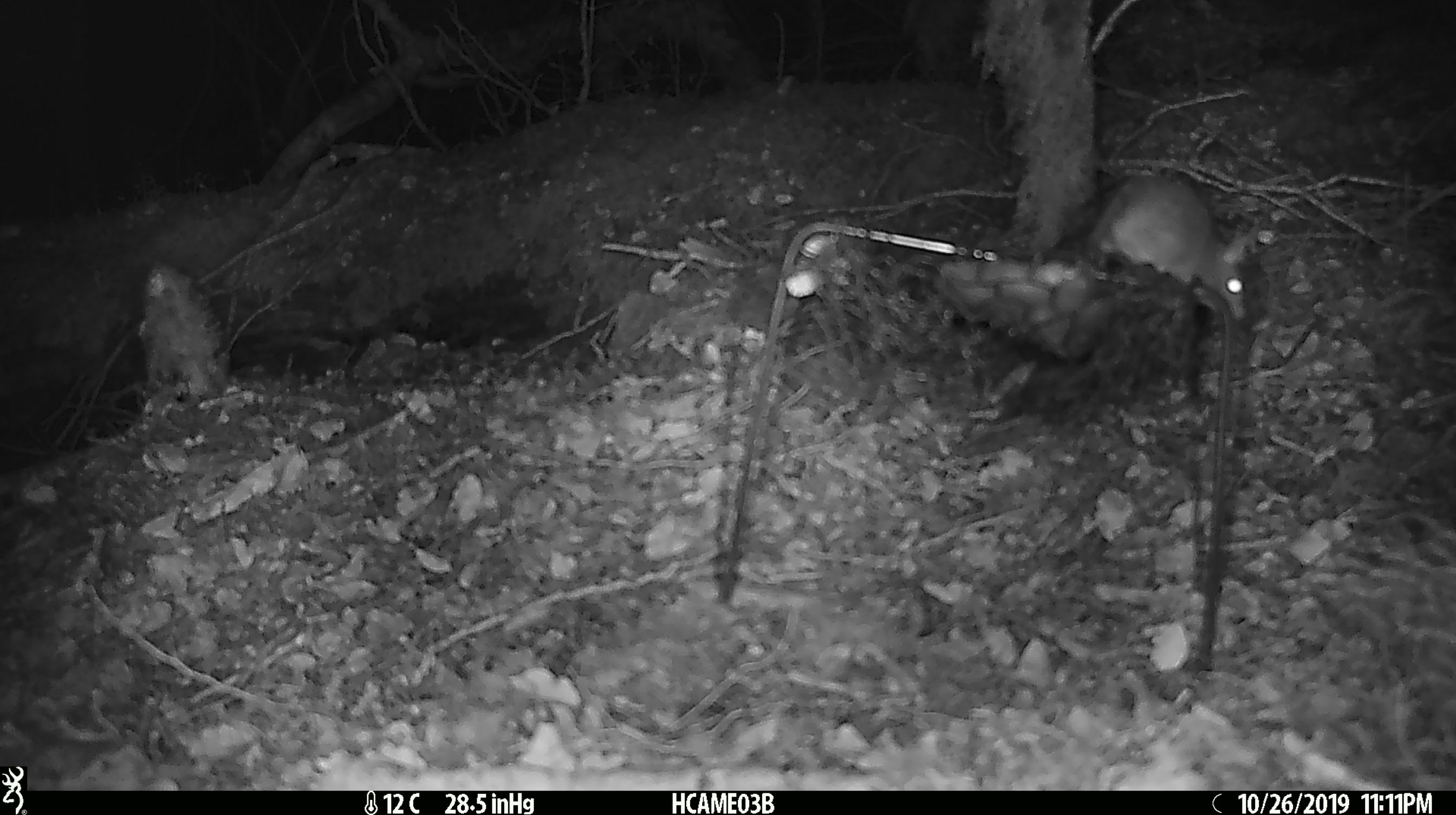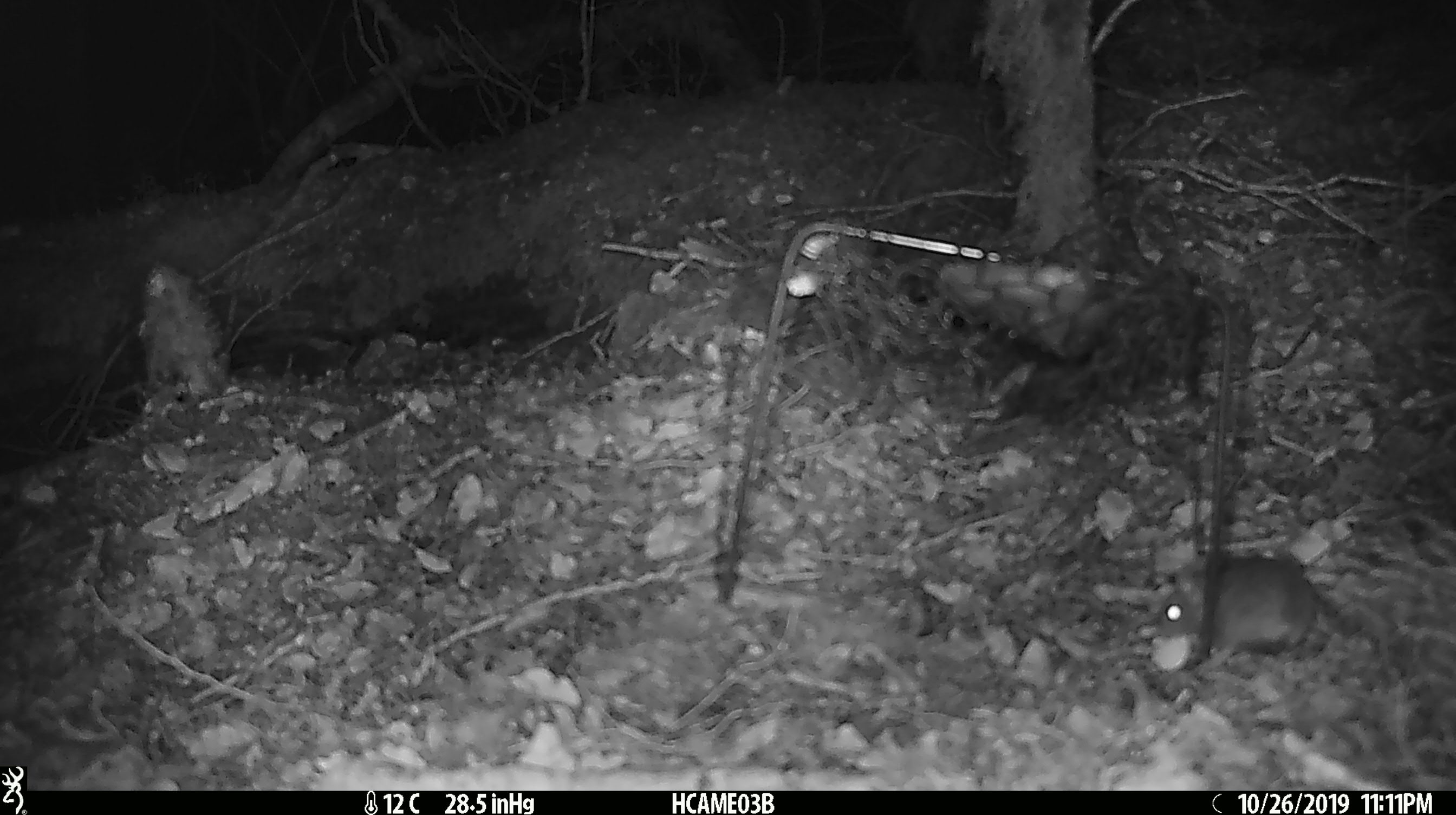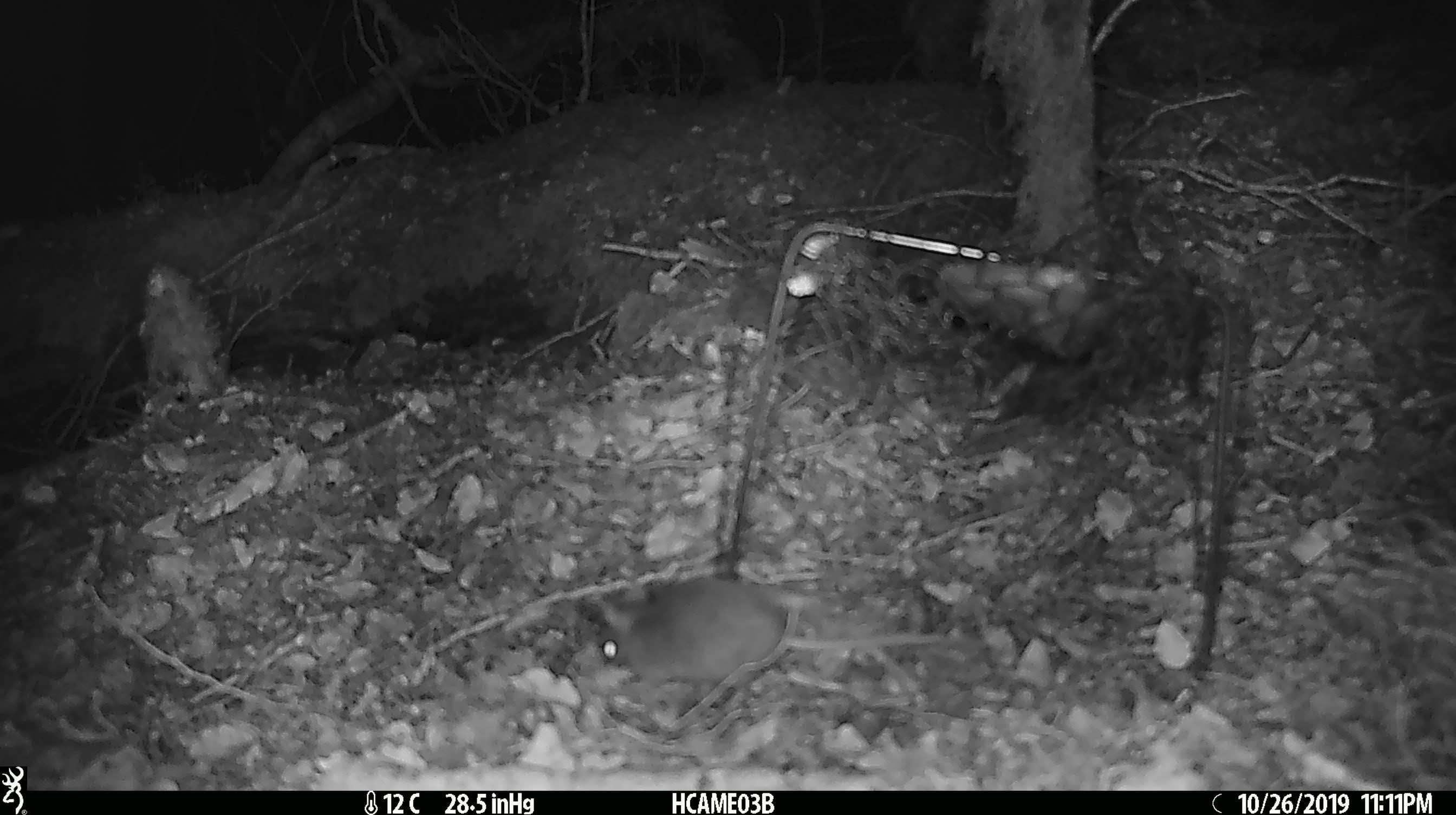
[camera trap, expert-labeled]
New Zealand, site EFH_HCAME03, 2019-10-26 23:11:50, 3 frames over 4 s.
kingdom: Animalia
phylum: Chordata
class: Mammalia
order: Rodentia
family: Muridae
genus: Mus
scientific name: Mus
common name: mouse